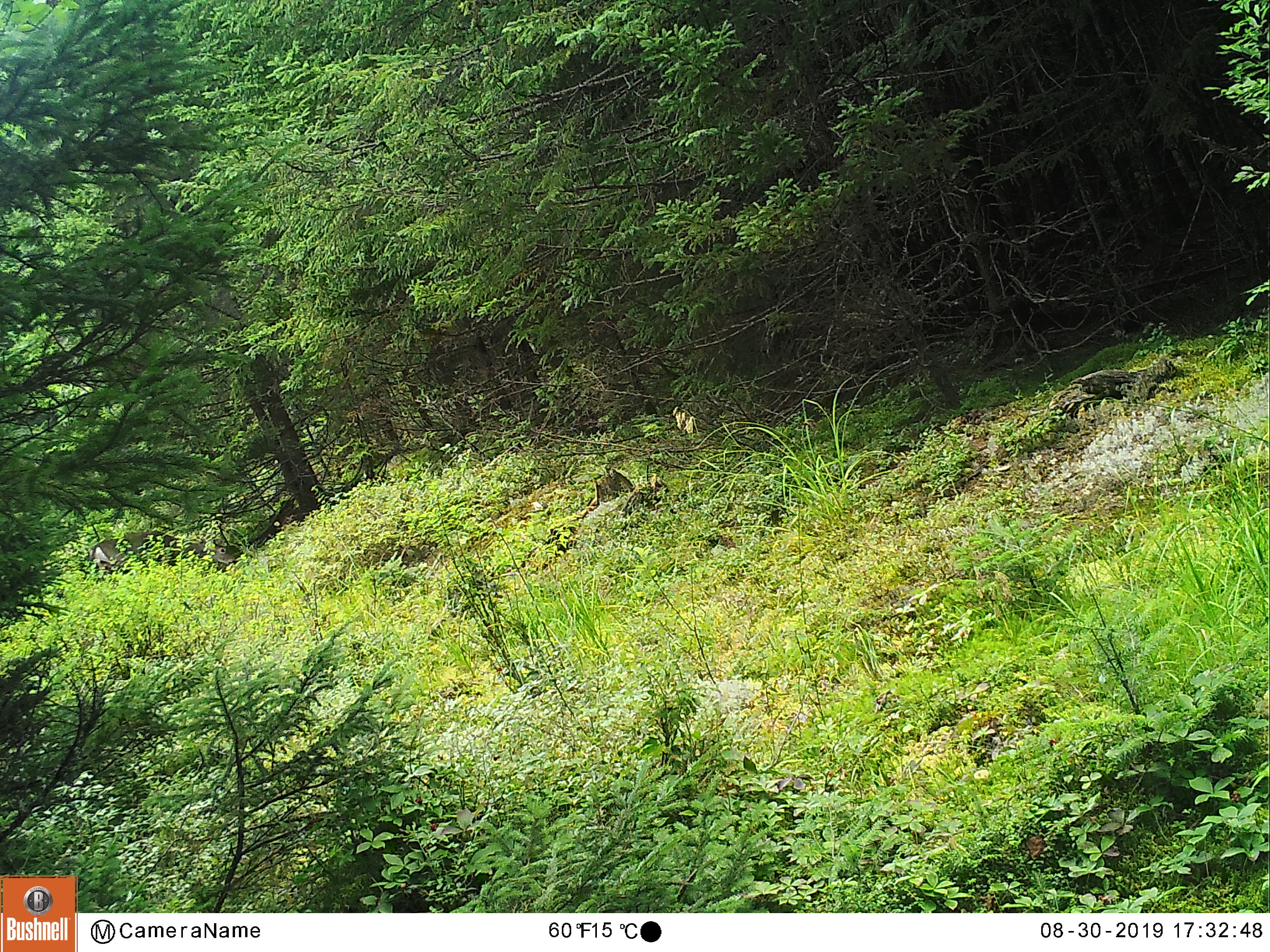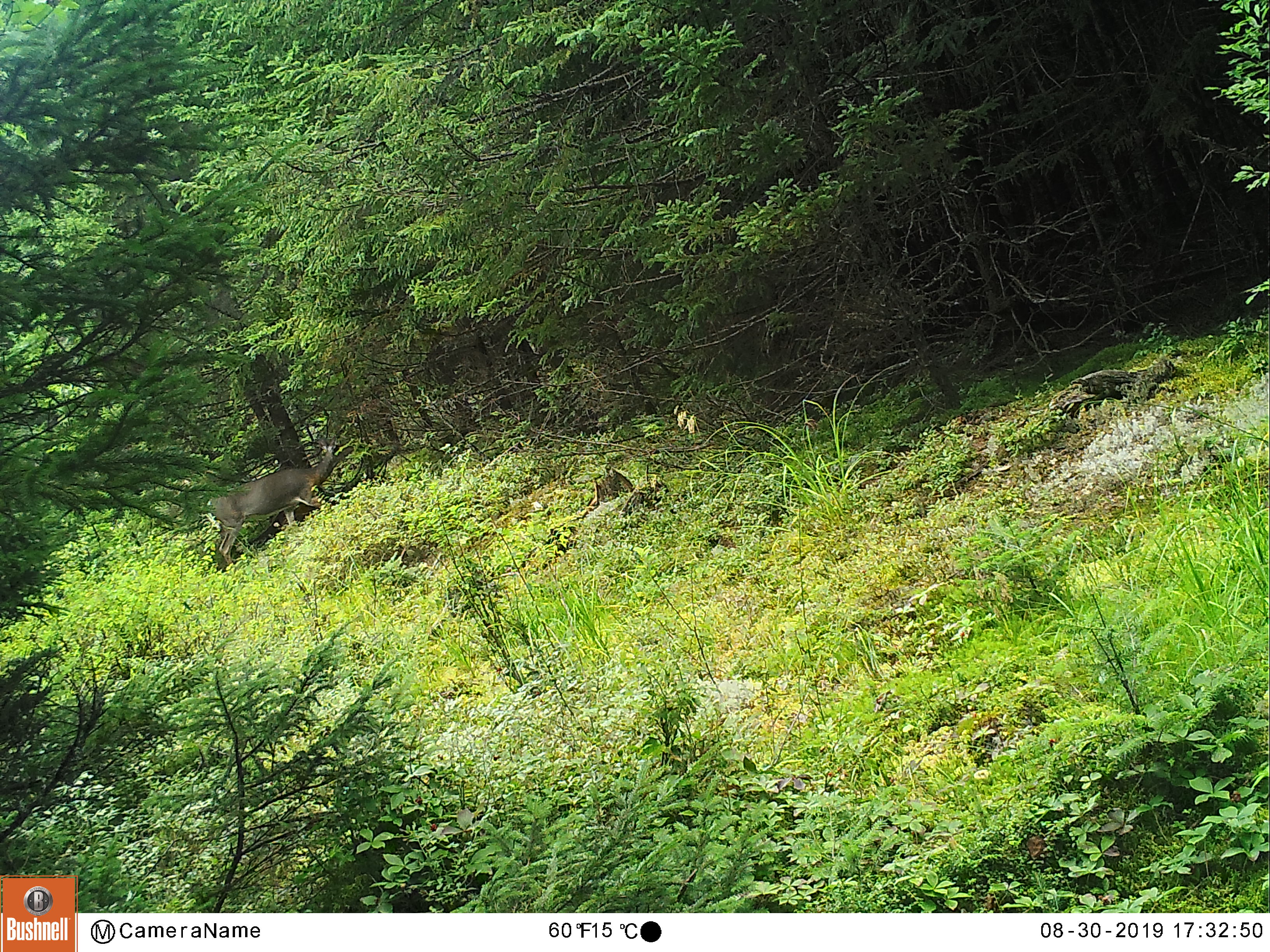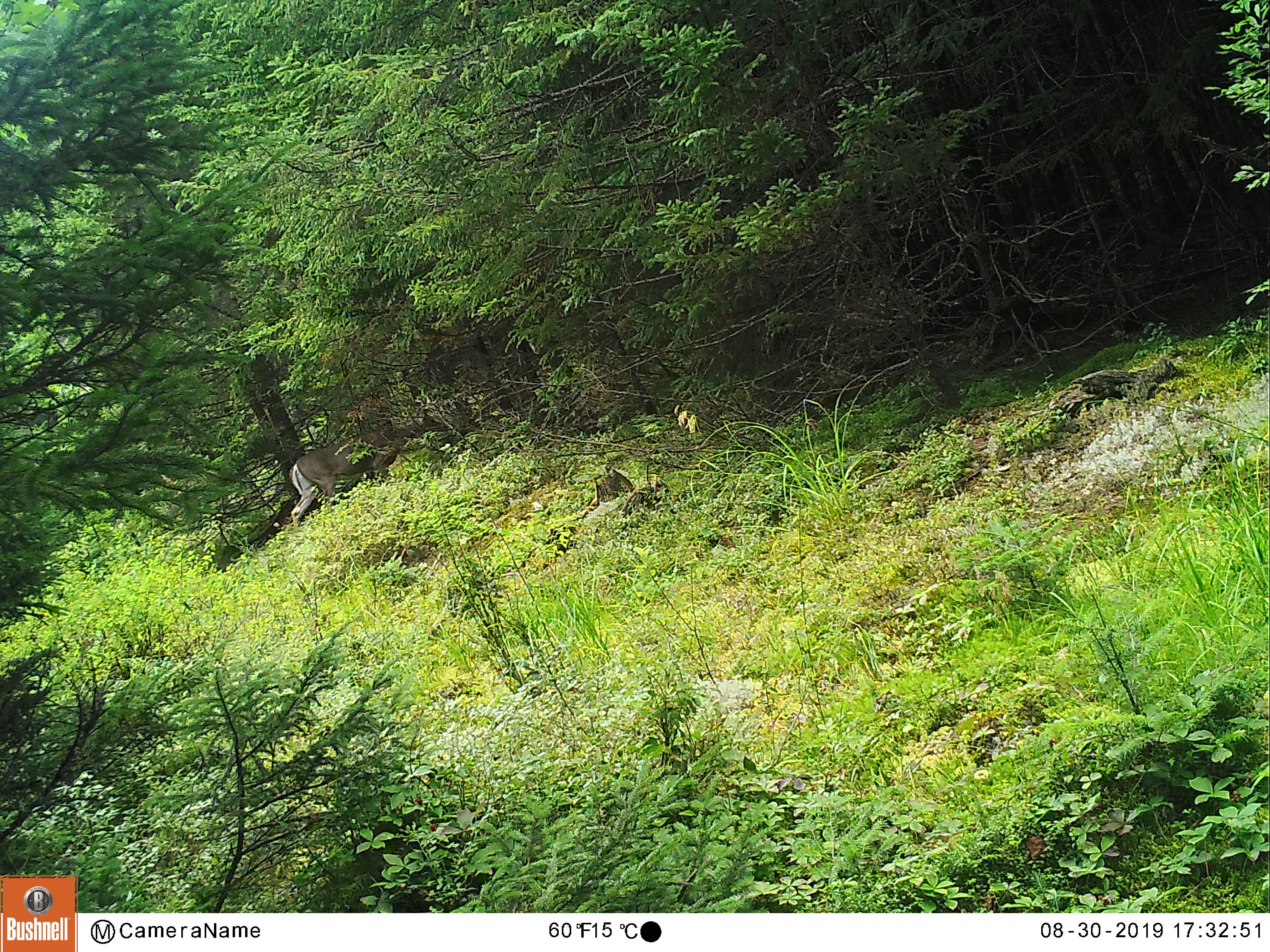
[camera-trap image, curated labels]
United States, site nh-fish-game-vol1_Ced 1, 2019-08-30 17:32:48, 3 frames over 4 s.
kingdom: Animalia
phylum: Chordata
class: Mammalia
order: Artiodactyla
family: Cervidae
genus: Odocoileus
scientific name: Odocoileus virginianus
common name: white-tailed deer